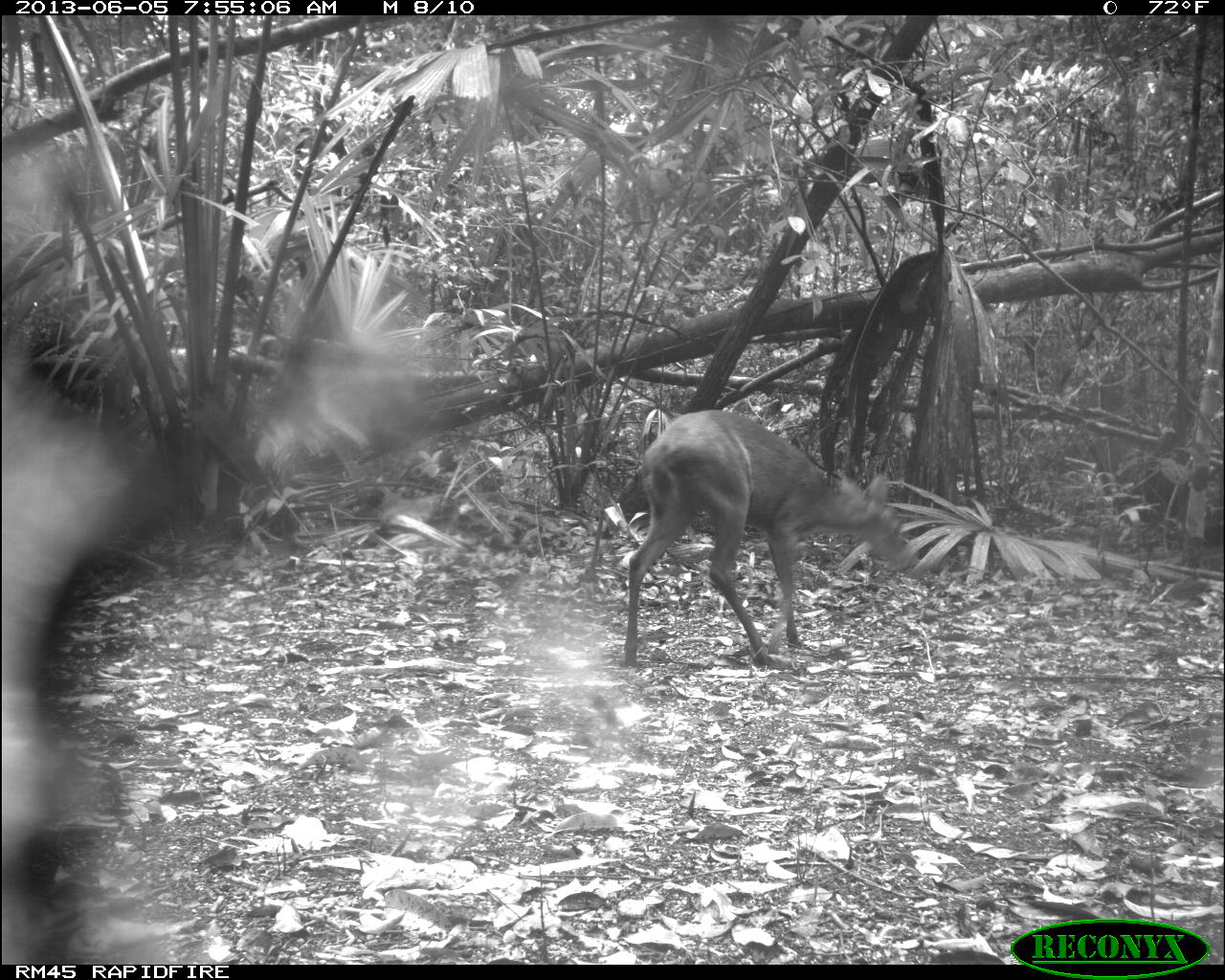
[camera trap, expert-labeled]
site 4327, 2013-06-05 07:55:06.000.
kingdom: Animalia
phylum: Chordata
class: Mammalia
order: Artiodactyla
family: Cervidae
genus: Mazama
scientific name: Mazama temama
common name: central american red brocket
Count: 1.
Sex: female.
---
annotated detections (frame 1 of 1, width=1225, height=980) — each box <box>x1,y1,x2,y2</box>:
mazama temama: <box>622,410,910,668</box>